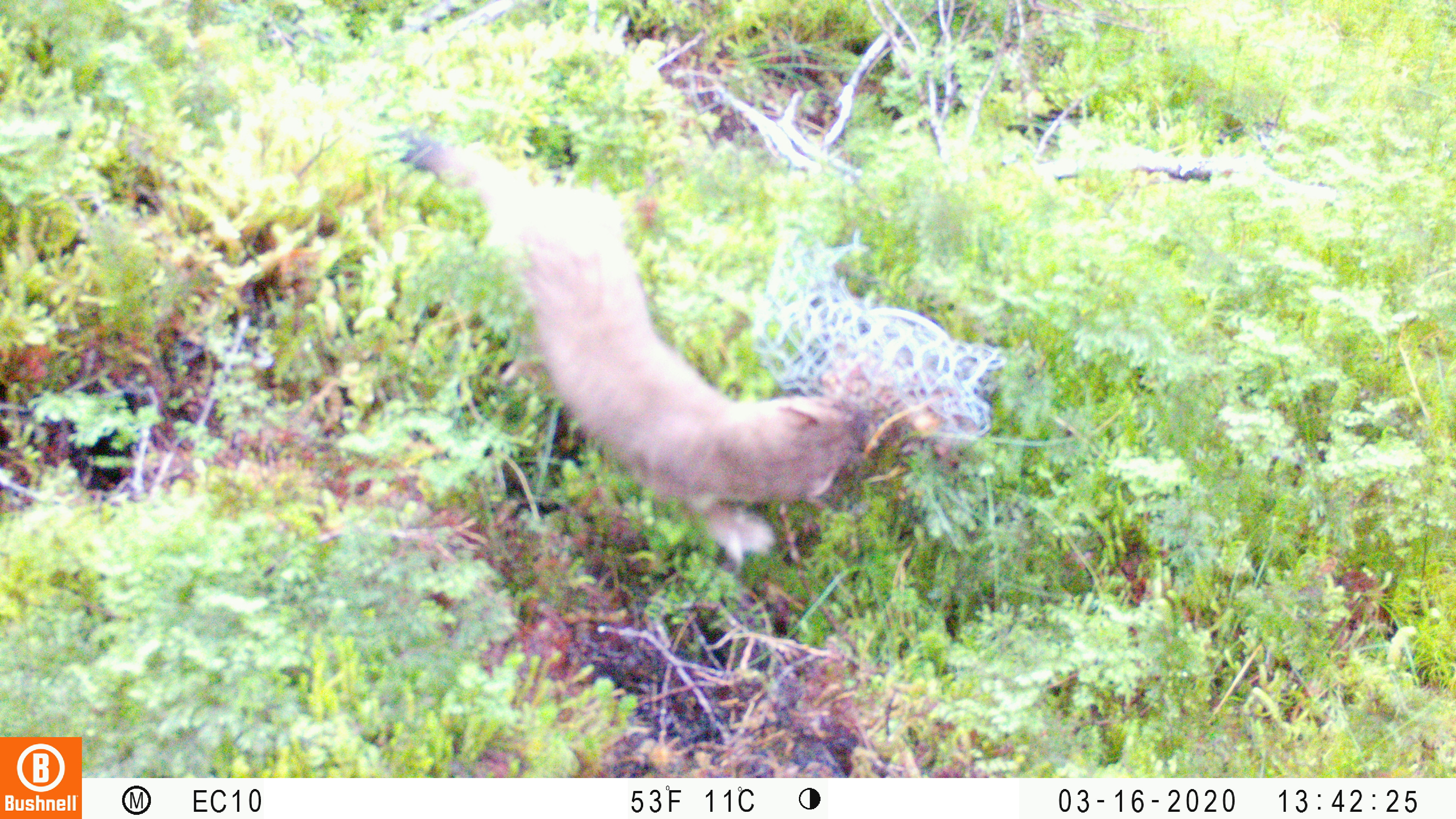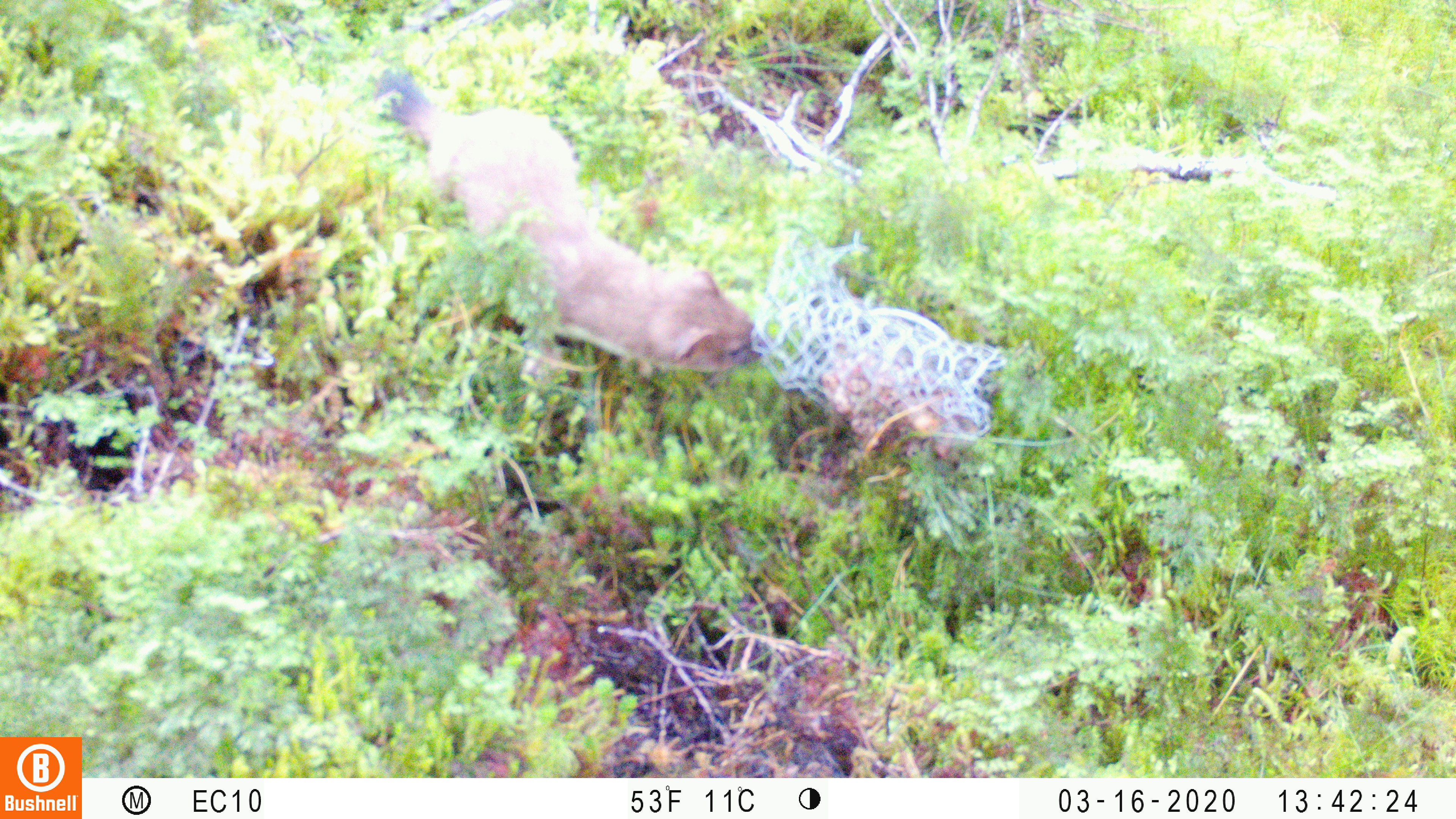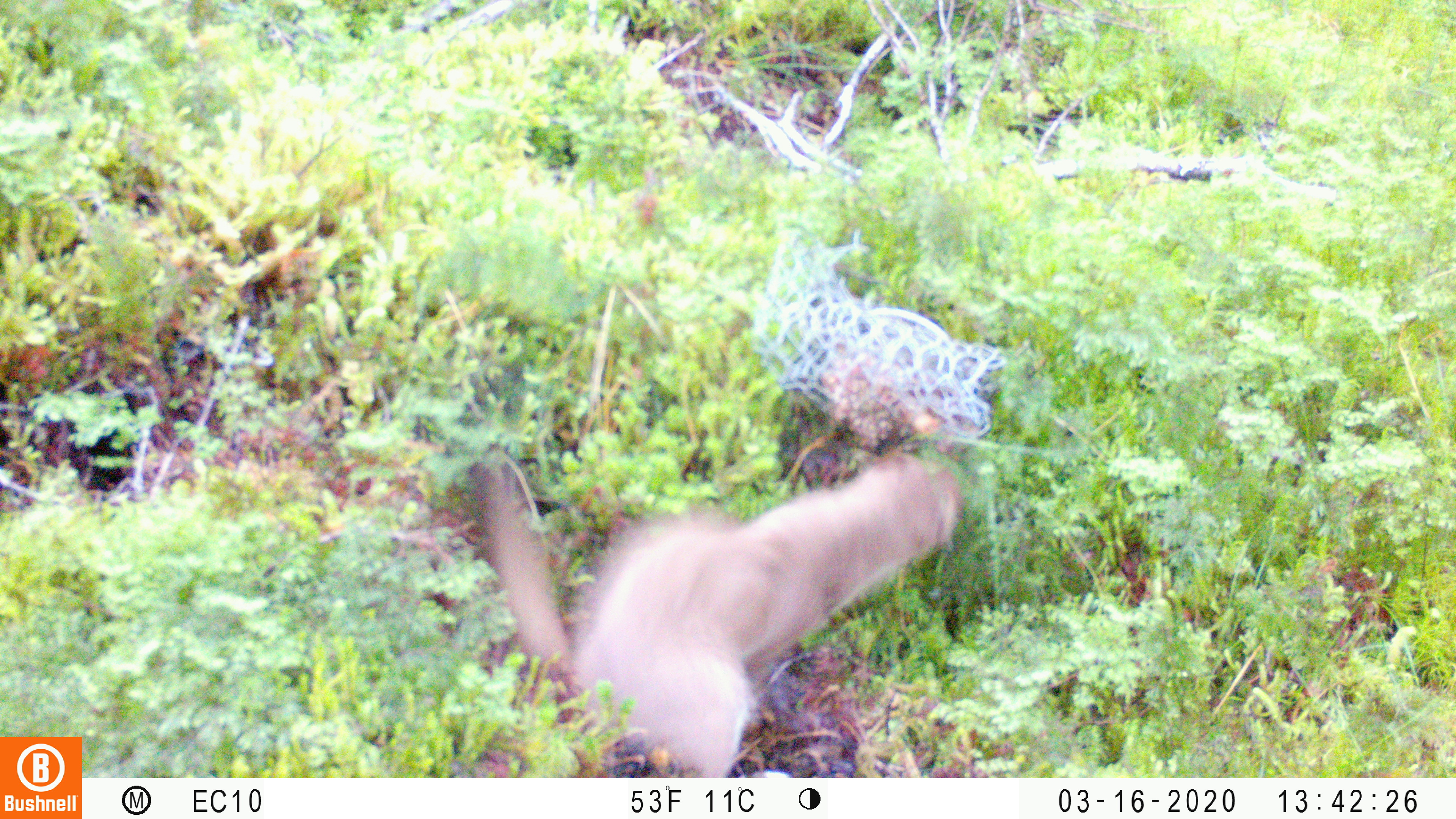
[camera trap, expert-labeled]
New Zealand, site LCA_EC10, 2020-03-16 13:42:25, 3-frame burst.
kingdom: Animalia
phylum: Chordata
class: Mammalia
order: Carnivora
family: Mustelidae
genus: Mustela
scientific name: Mustela erminea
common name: stoat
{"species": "stoat (Mustela erminea)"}